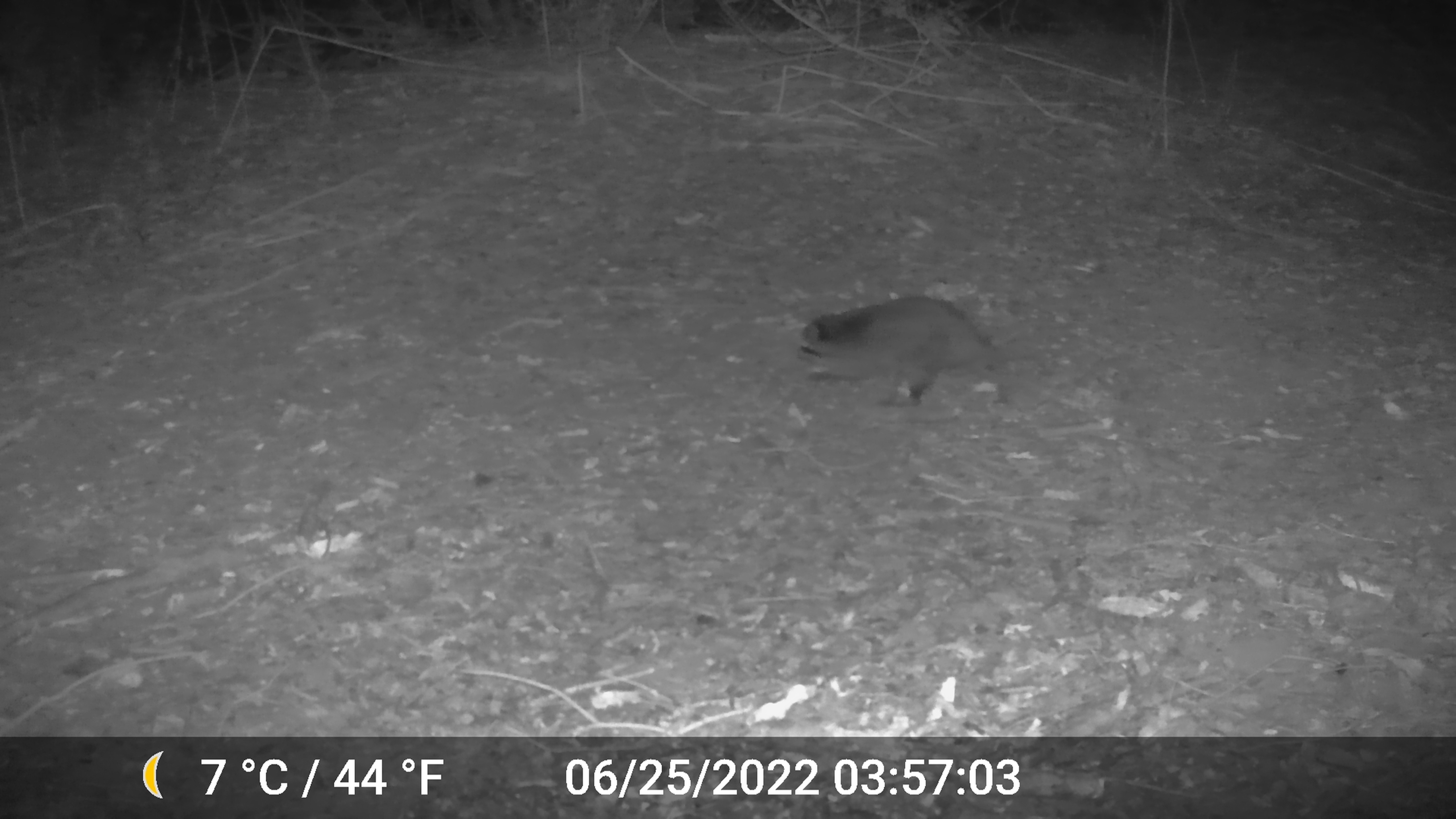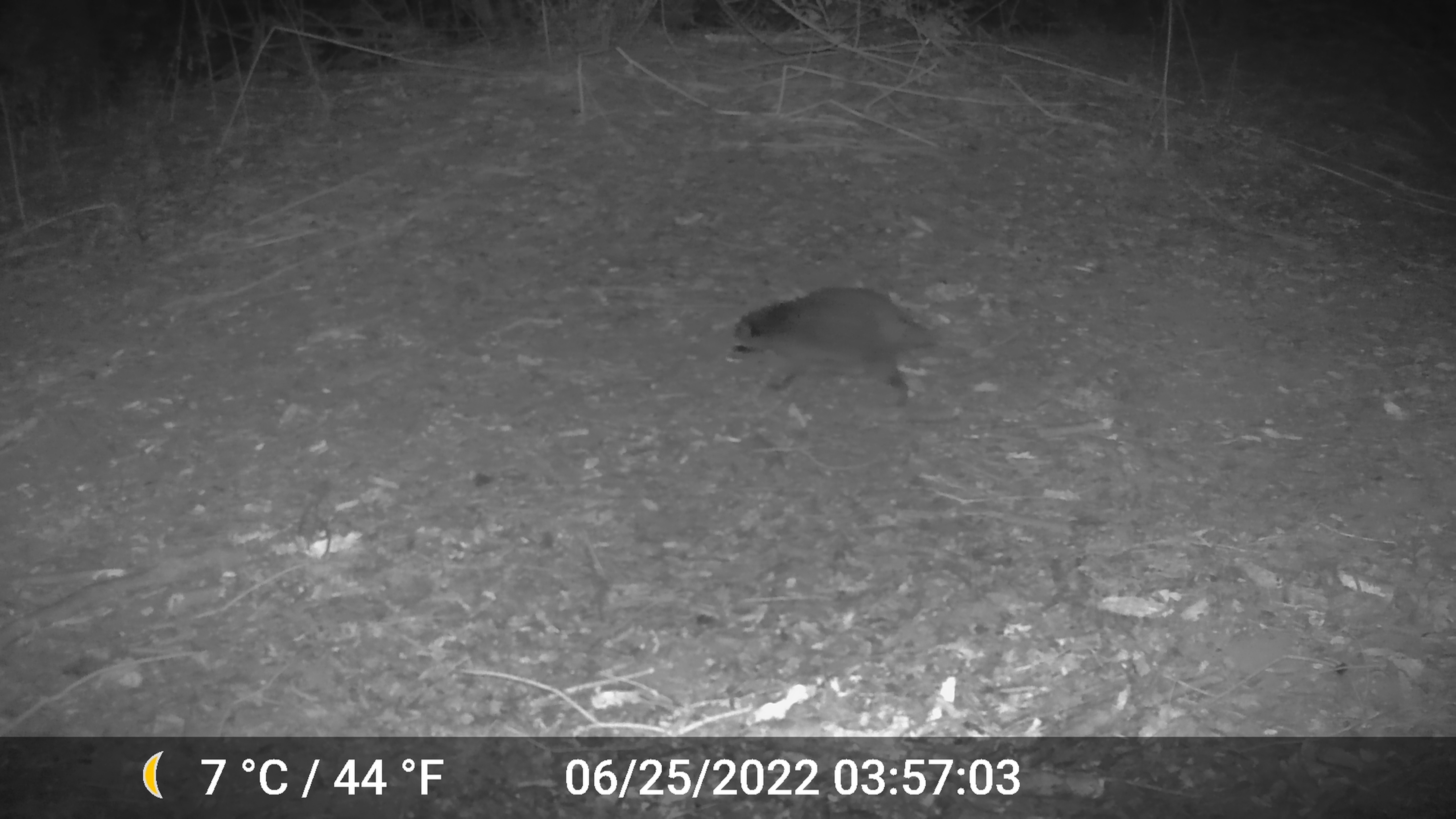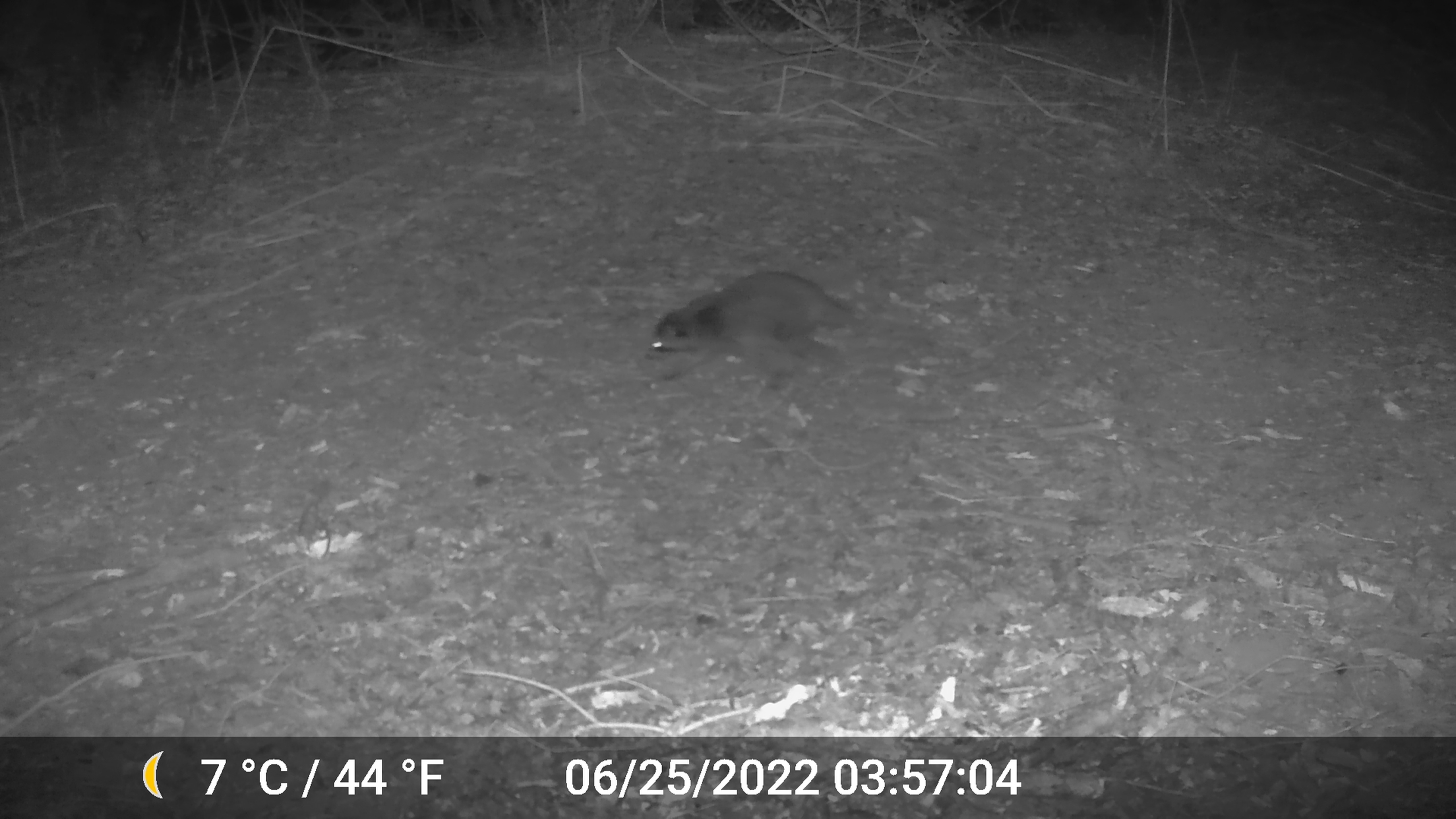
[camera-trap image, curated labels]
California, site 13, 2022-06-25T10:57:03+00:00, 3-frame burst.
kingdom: Animalia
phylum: Chordata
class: Mammalia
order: Carnivora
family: Procyonidae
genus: Procyon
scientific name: Procyon lotor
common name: raccoon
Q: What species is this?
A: Raccoon (Procyon lotor).